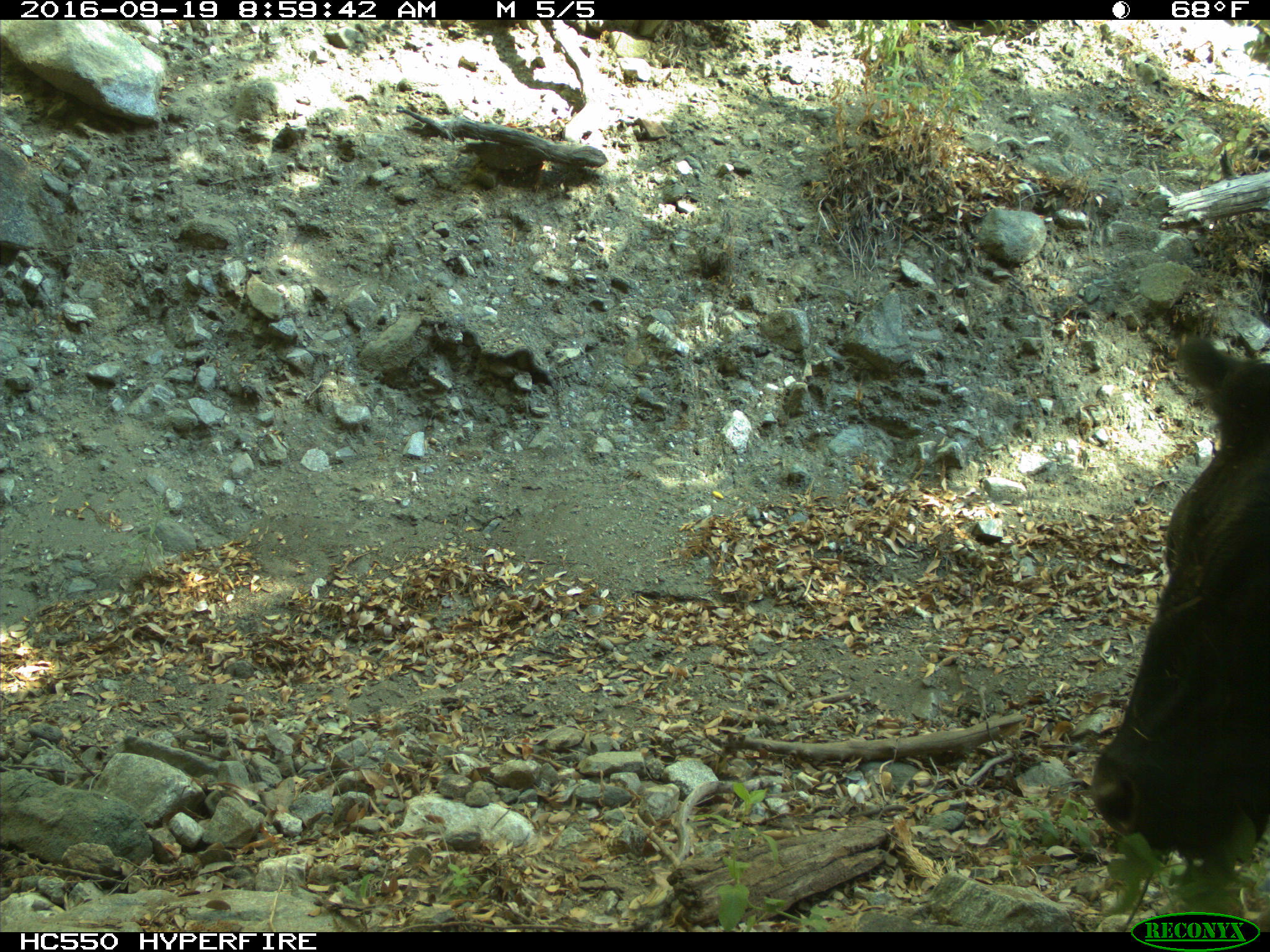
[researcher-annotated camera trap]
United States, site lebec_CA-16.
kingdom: Animalia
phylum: Chordata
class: Mammalia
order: Artiodactyla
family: Bovidae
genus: Bos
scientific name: Bos taurus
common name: domestic cow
Bos taurus (domestic cow).